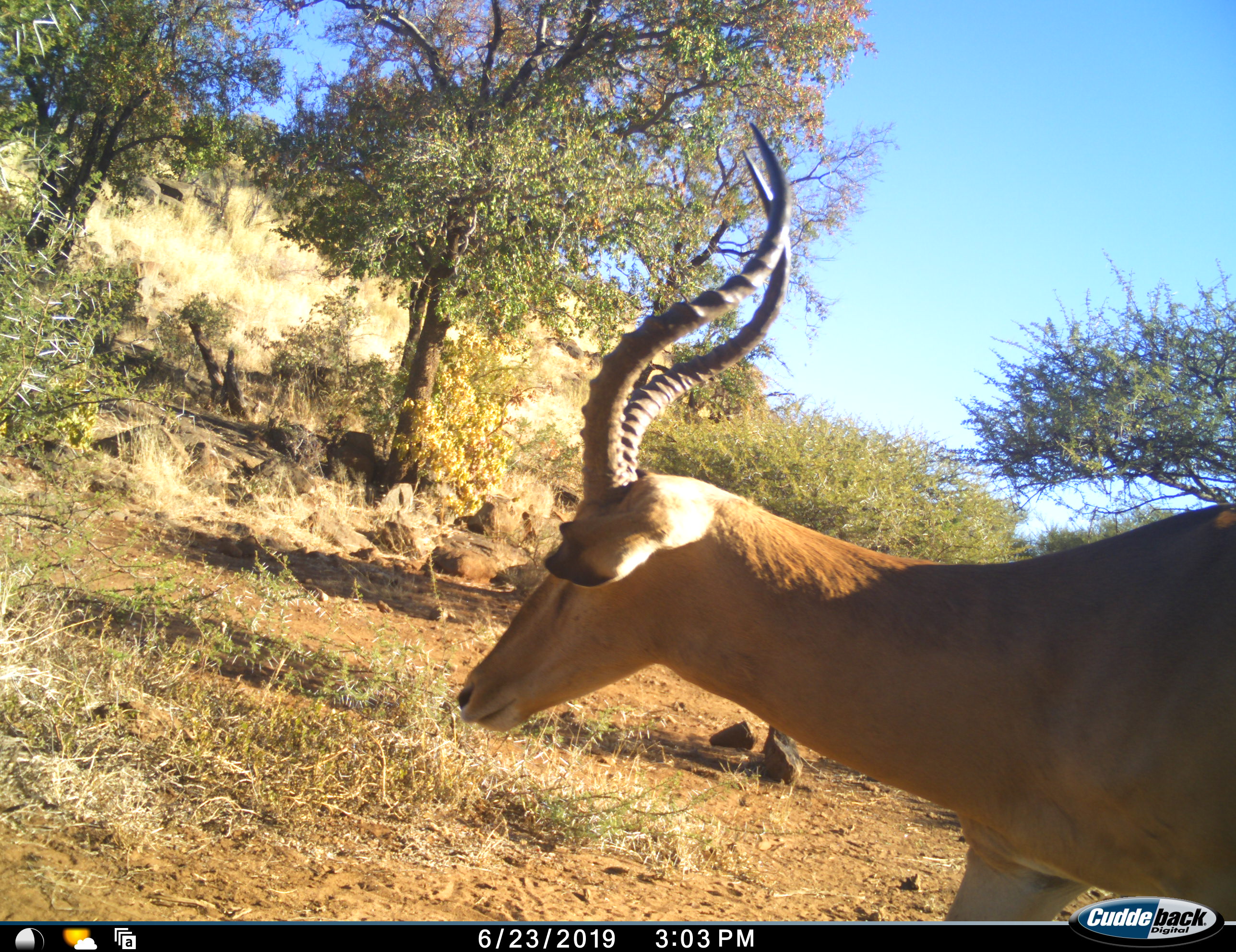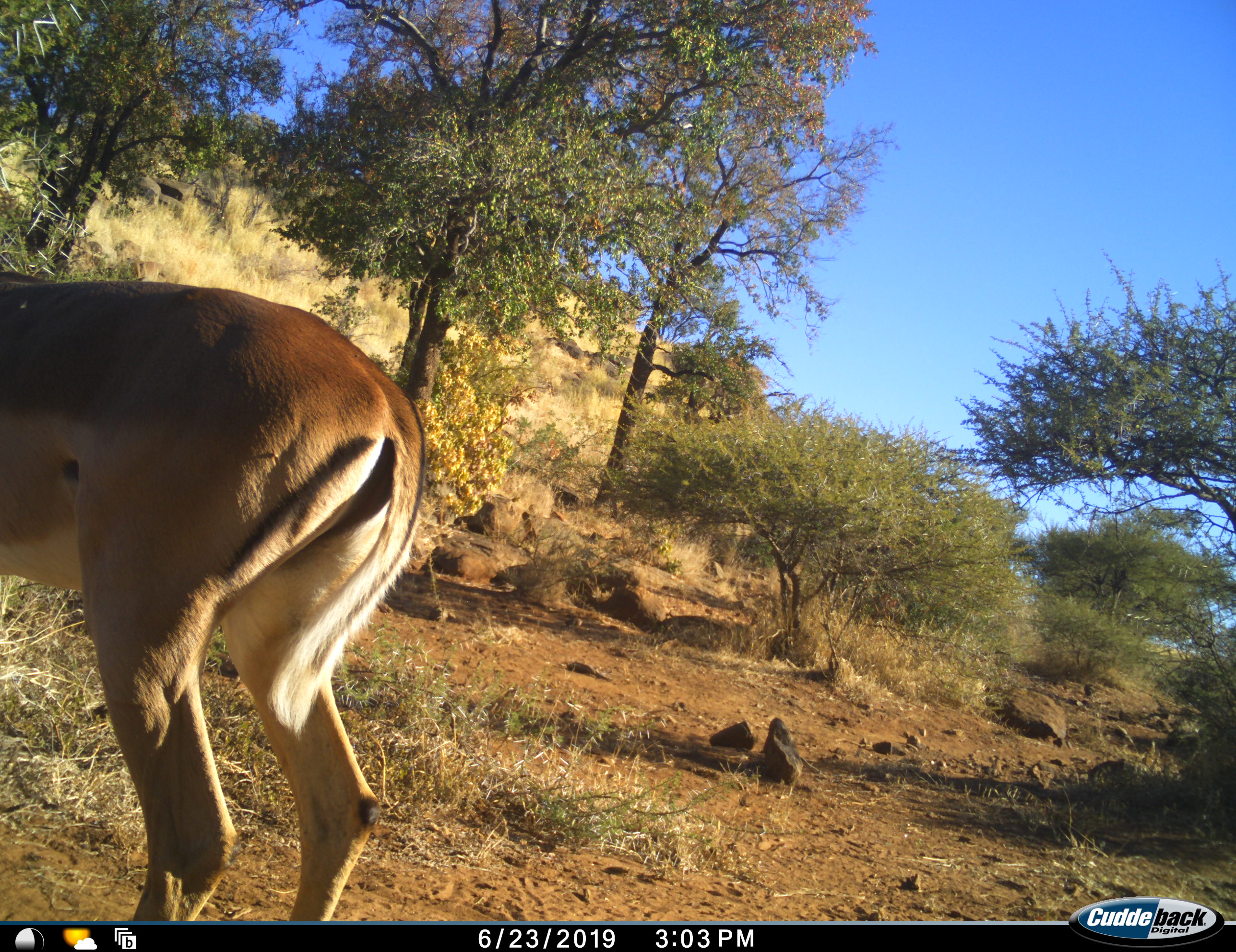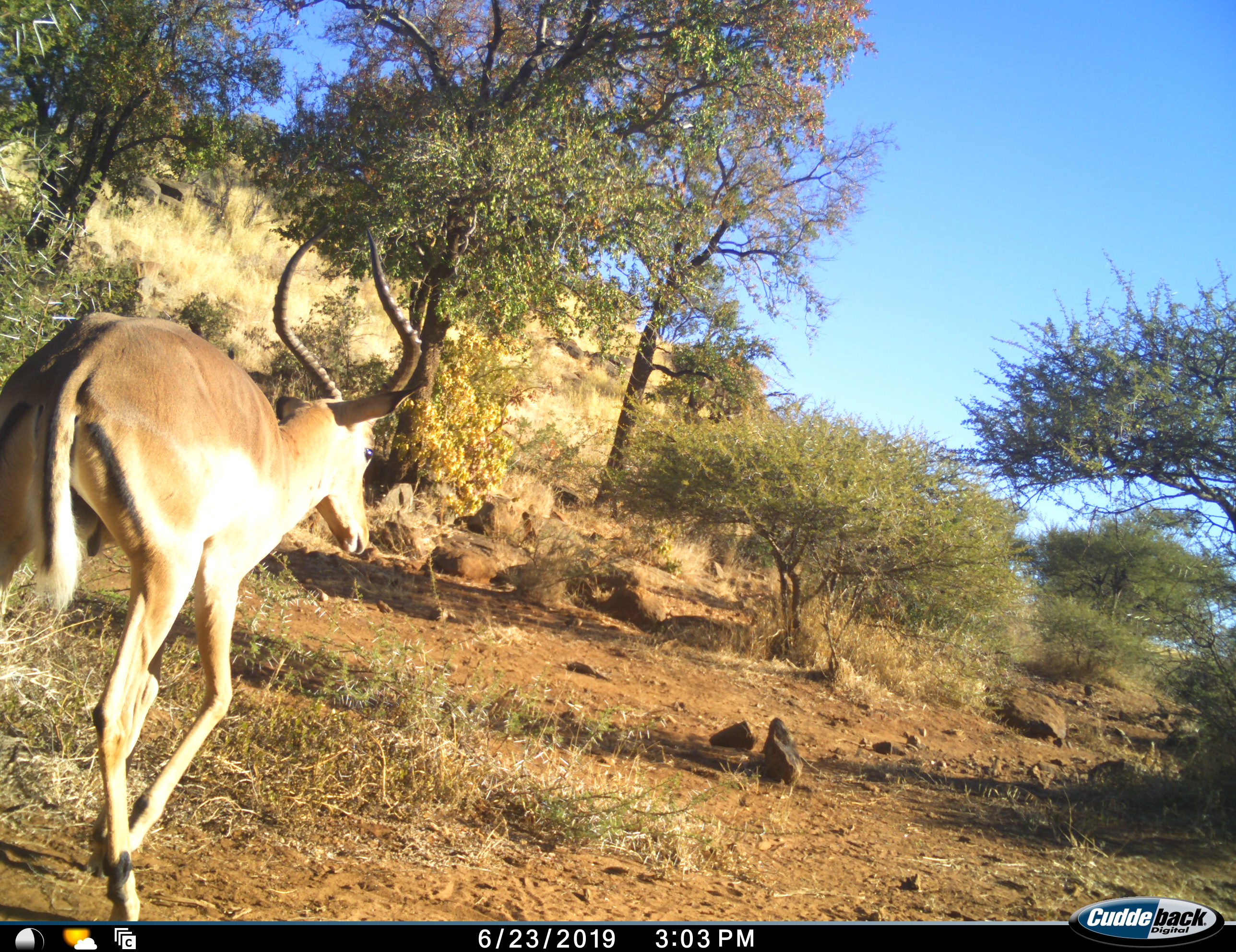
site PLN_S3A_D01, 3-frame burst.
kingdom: Animalia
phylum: Chordata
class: Mammalia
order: Artiodactyla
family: Bovidae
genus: Aepyceros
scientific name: Aepyceros melampus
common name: impala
Impala (Aepyceros melampus), count 1. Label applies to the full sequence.